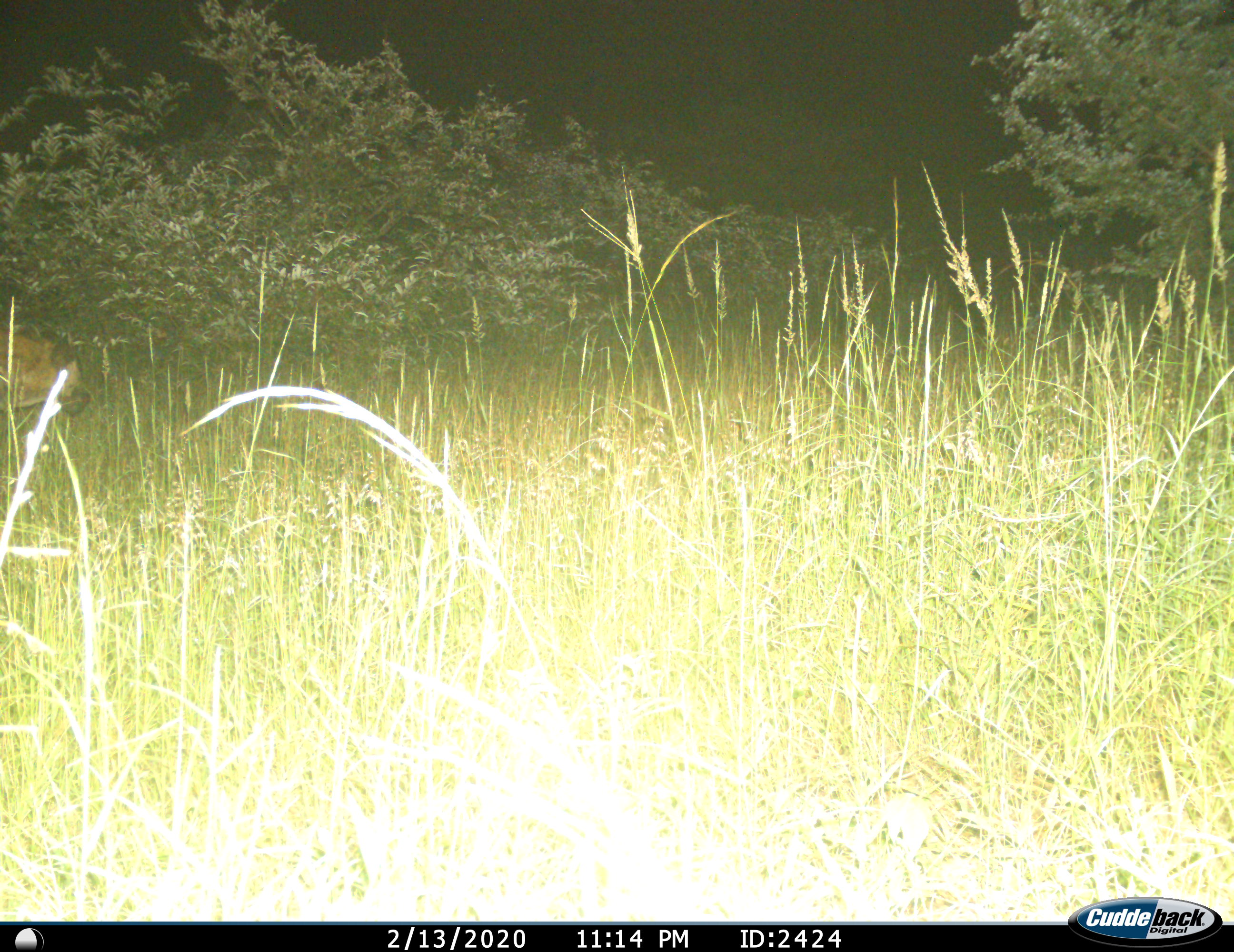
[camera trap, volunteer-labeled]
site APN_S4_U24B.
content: unidentified animal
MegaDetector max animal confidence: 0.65